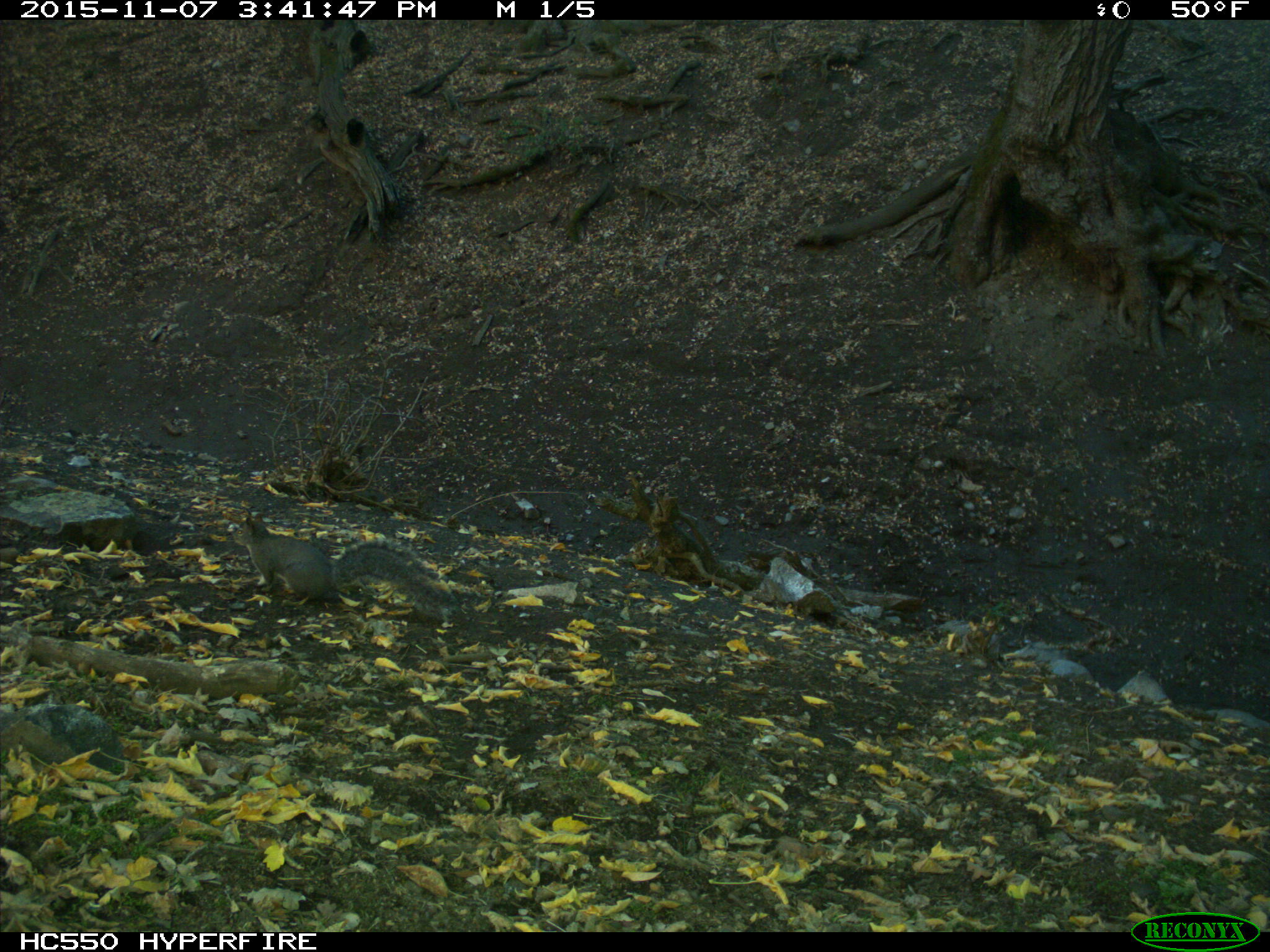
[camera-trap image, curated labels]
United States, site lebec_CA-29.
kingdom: Animalia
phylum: Chordata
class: Mammalia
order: Rodentia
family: Sciuridae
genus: Sciurus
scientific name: Sciurus carolinensis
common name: eastern gray squirrel